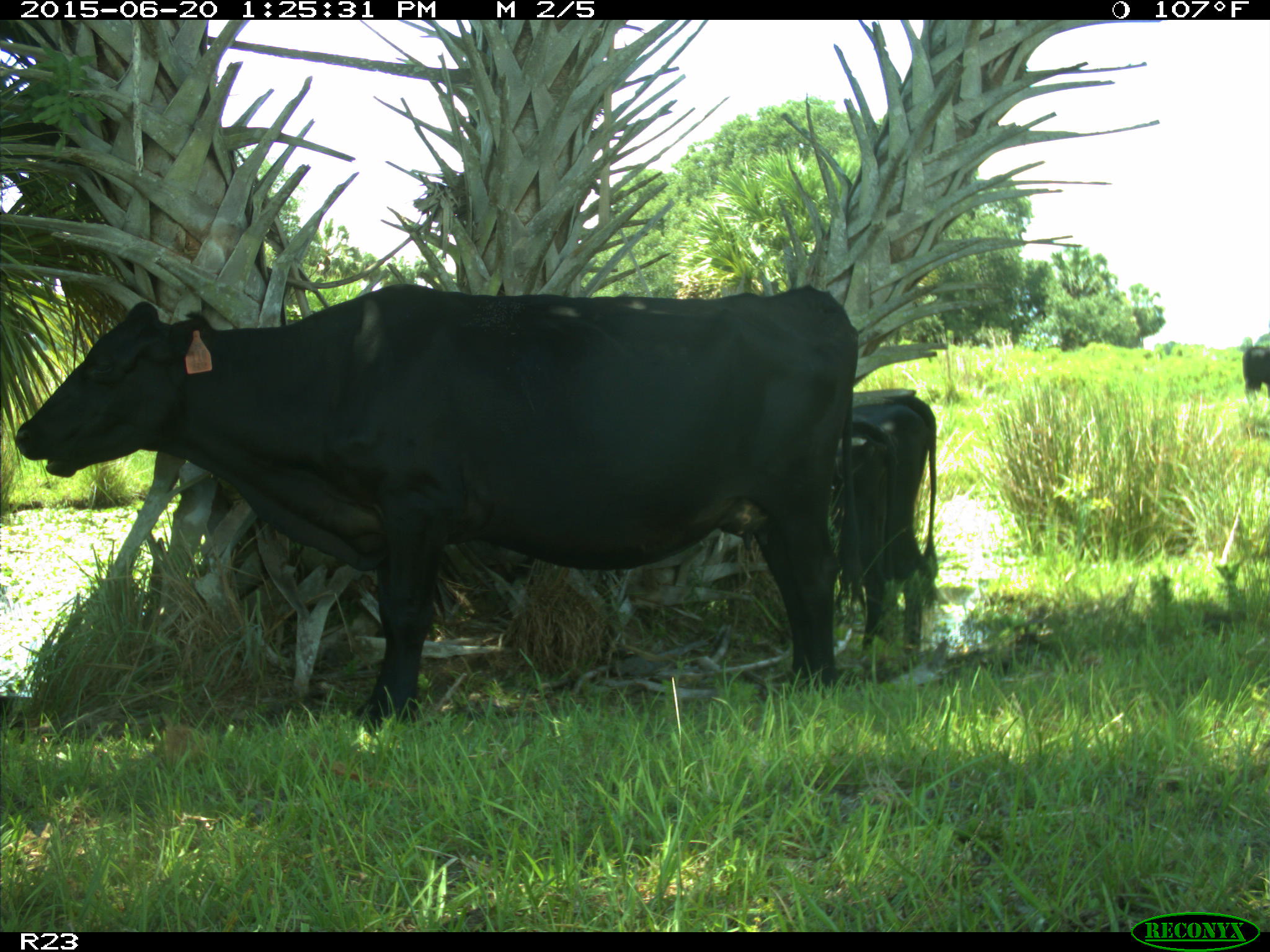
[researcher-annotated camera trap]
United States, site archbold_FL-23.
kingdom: Animalia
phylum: Chordata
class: Mammalia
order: Artiodactyla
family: Bovidae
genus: Bos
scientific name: Bos taurus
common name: domestic cow